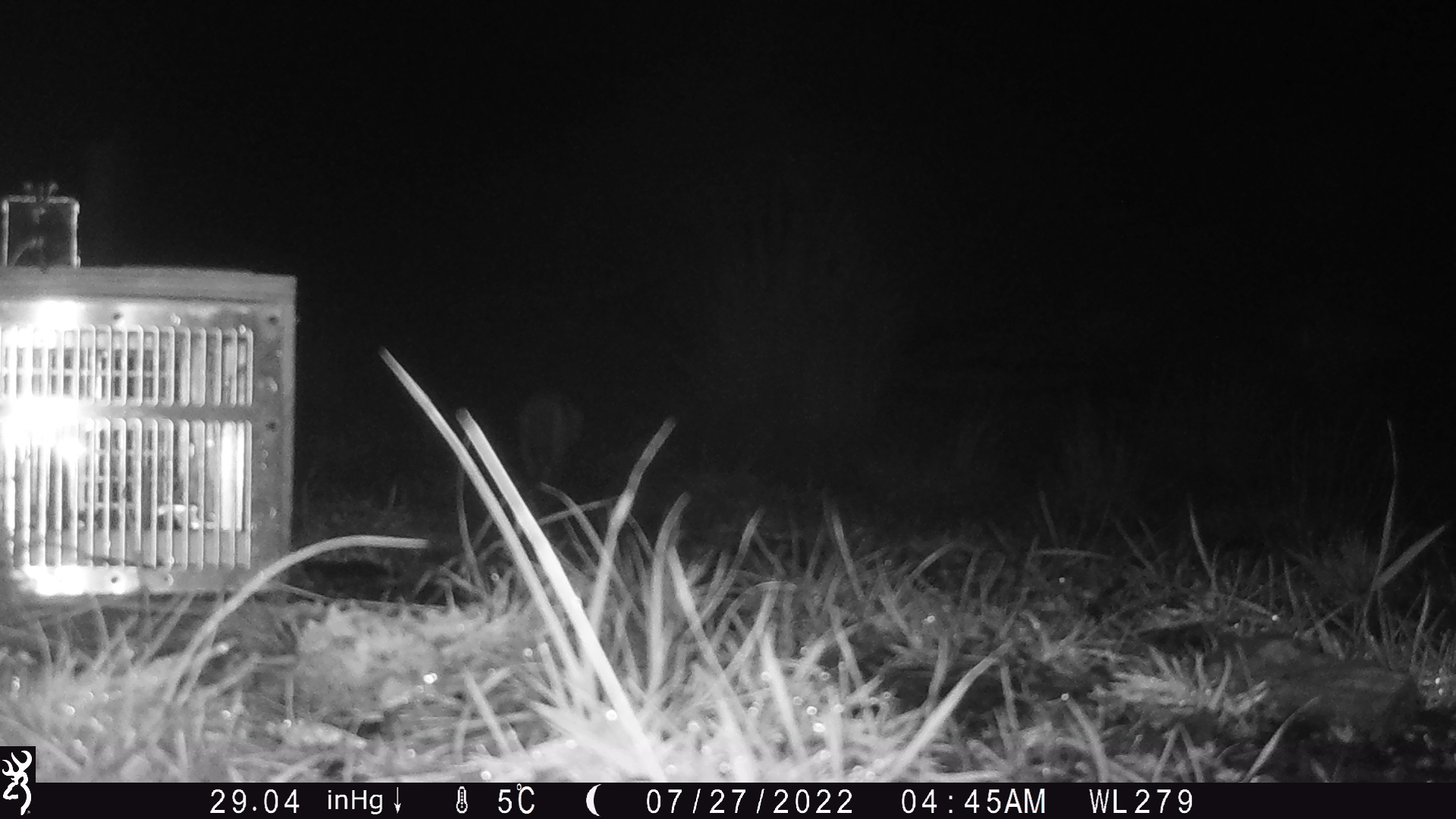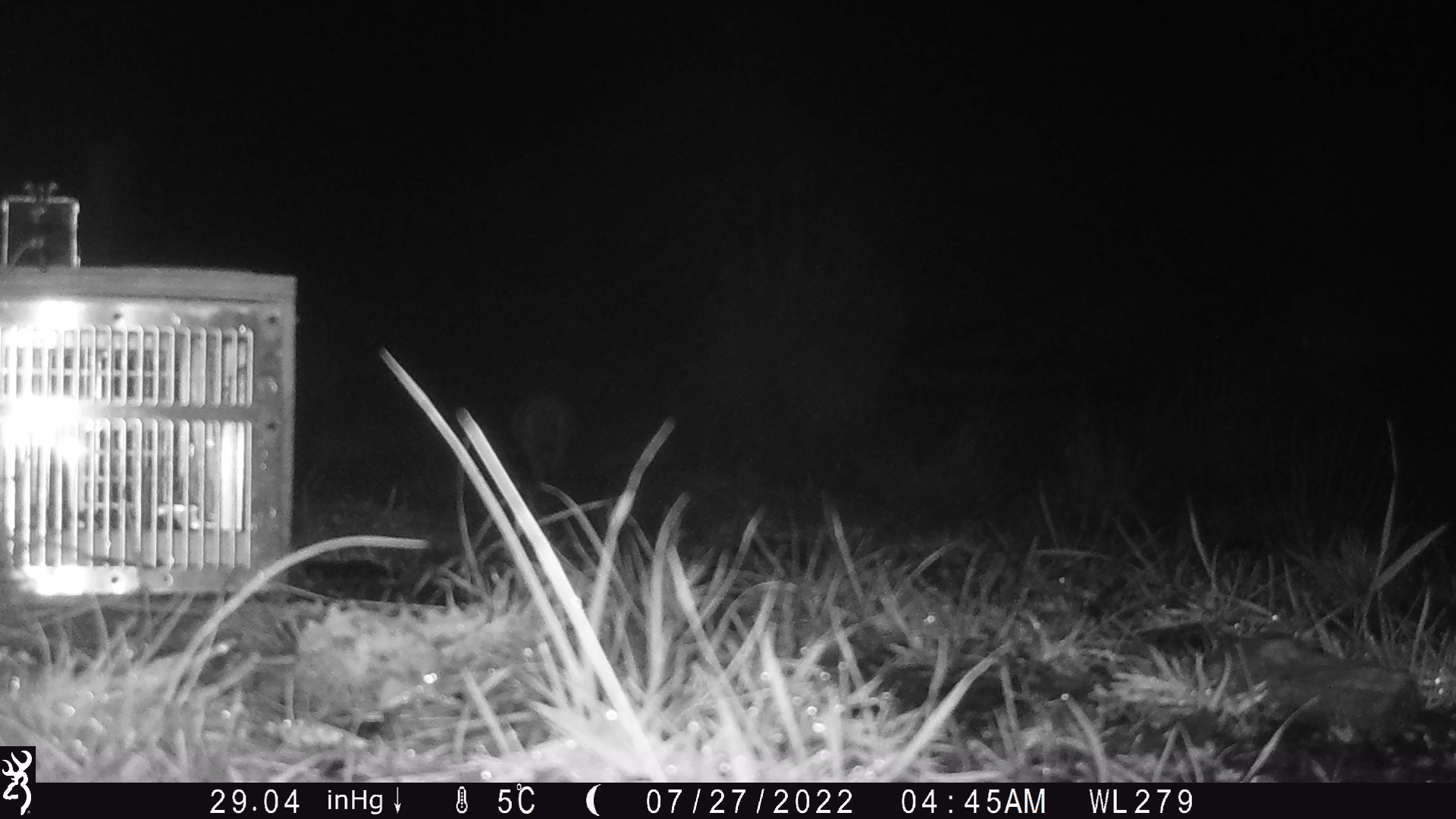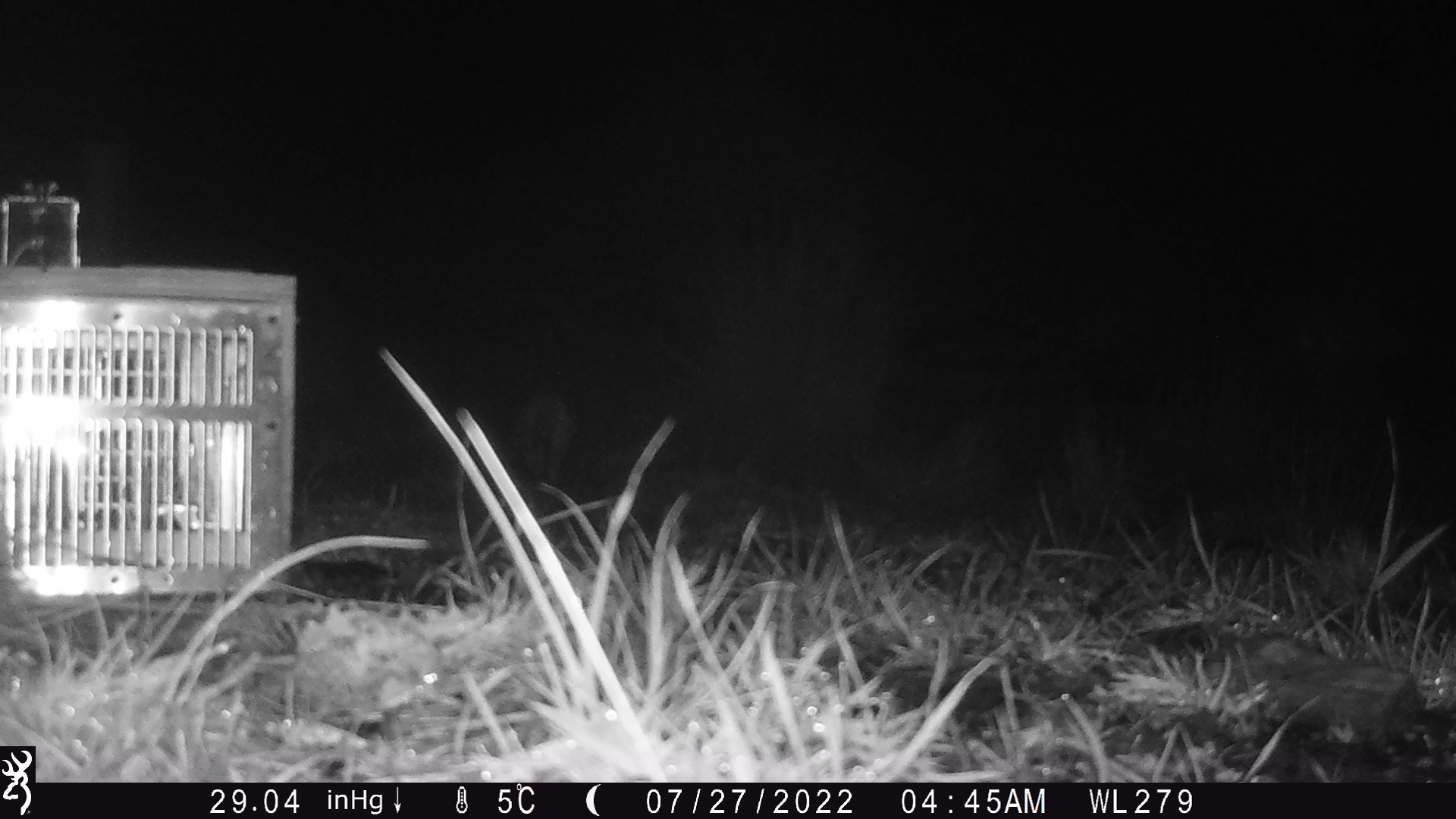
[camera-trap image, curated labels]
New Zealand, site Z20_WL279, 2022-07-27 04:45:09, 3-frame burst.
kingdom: Animalia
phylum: Chordata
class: Mammalia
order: Carnivora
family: Felidae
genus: Felis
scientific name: Felis catus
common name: domestic cat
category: cat